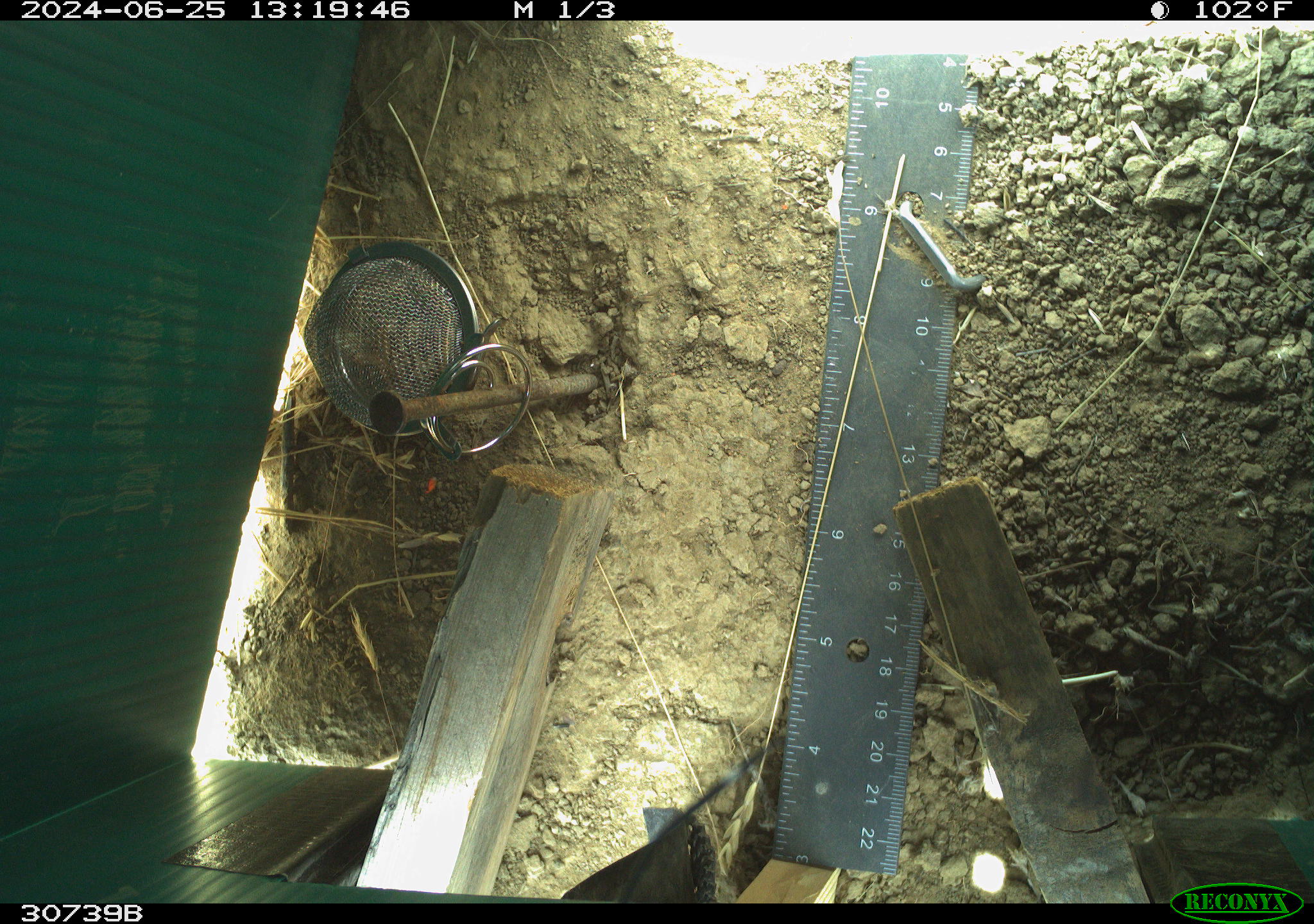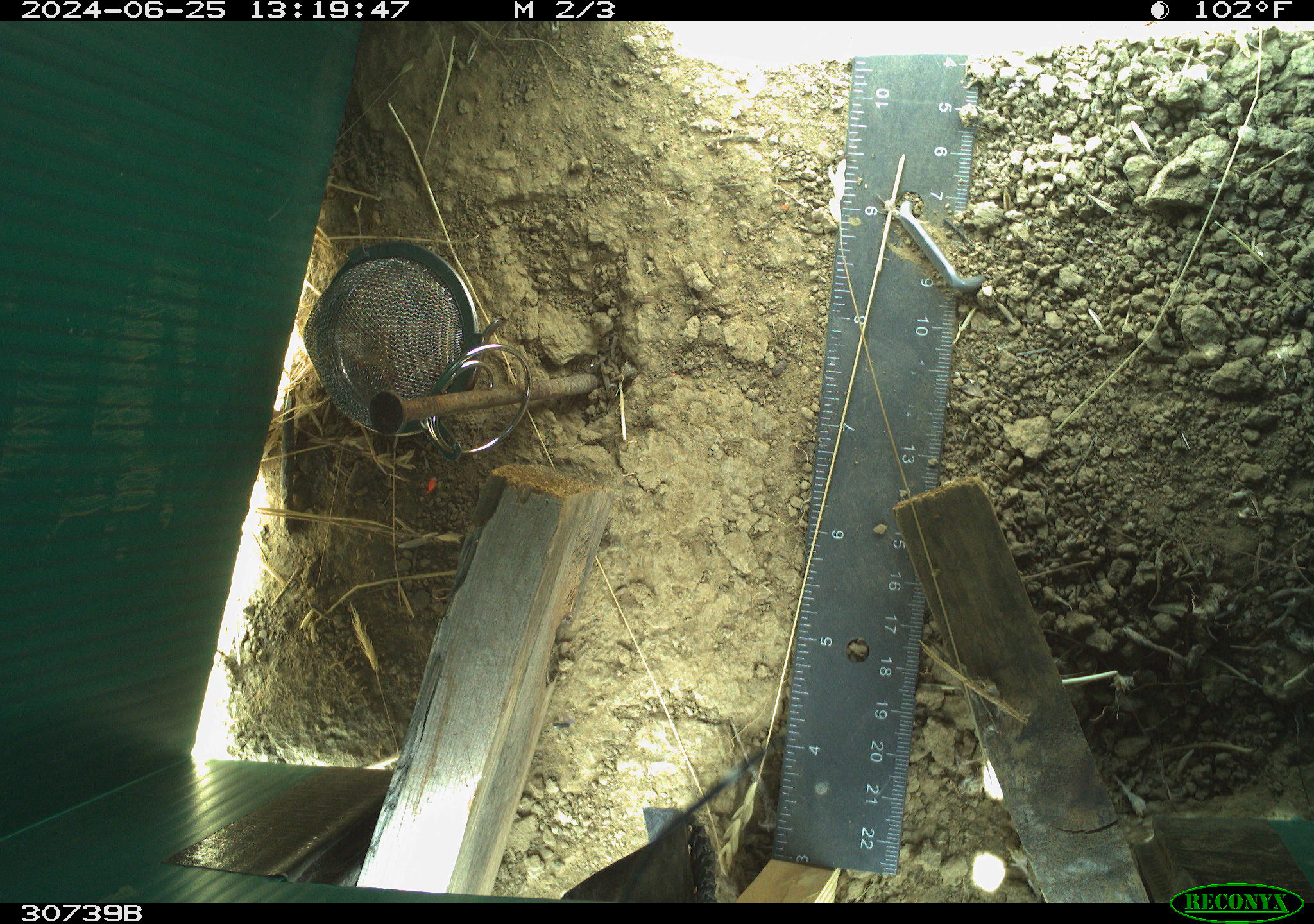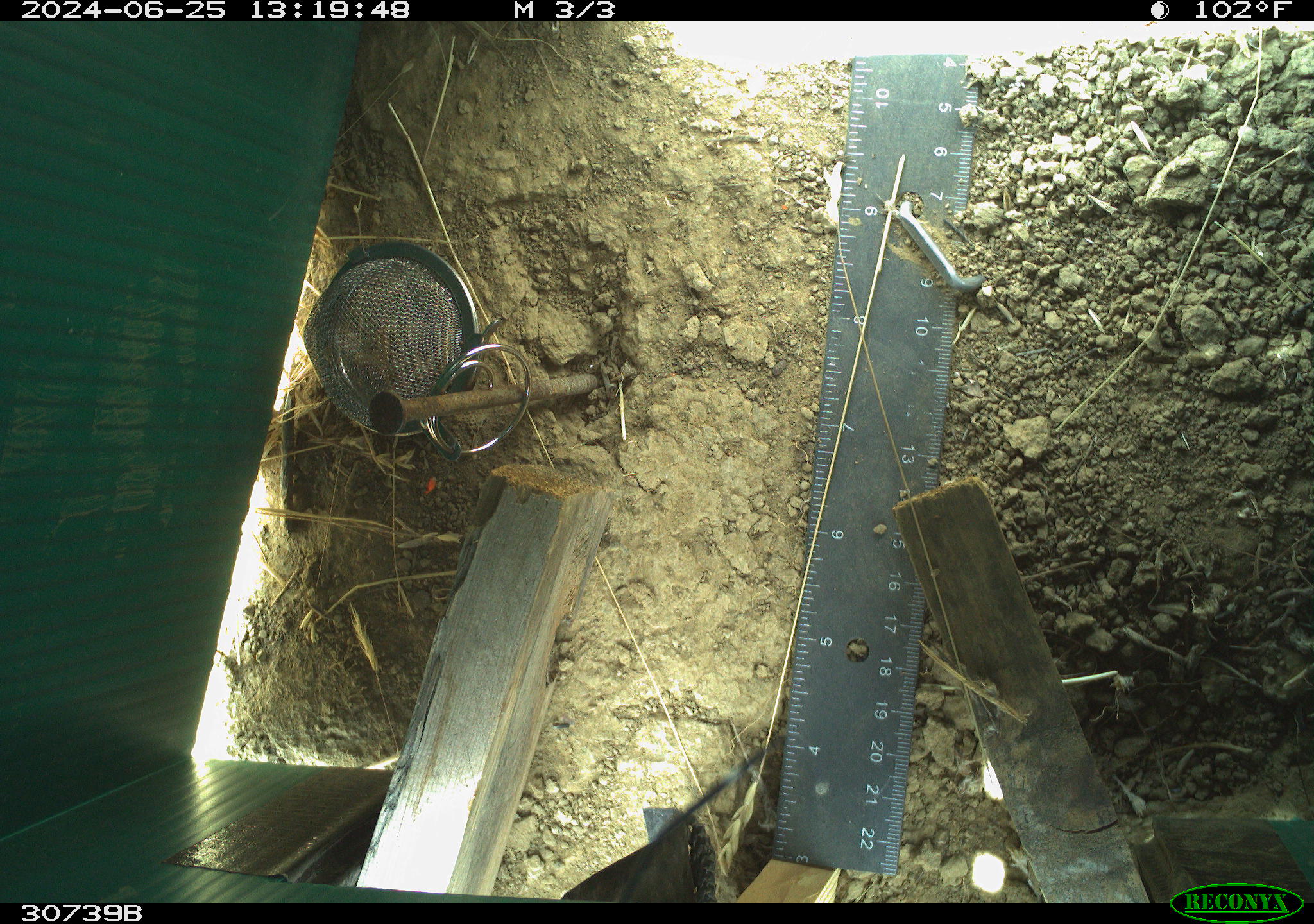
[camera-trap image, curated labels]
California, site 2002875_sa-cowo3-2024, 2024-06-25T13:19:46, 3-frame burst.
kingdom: Animalia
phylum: Chordata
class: Reptilia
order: Squamata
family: Teiidae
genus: Aspidoscelis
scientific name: Aspidoscelis tigris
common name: western whiptail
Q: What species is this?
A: Western whiptail (Aspidoscelis tigris).